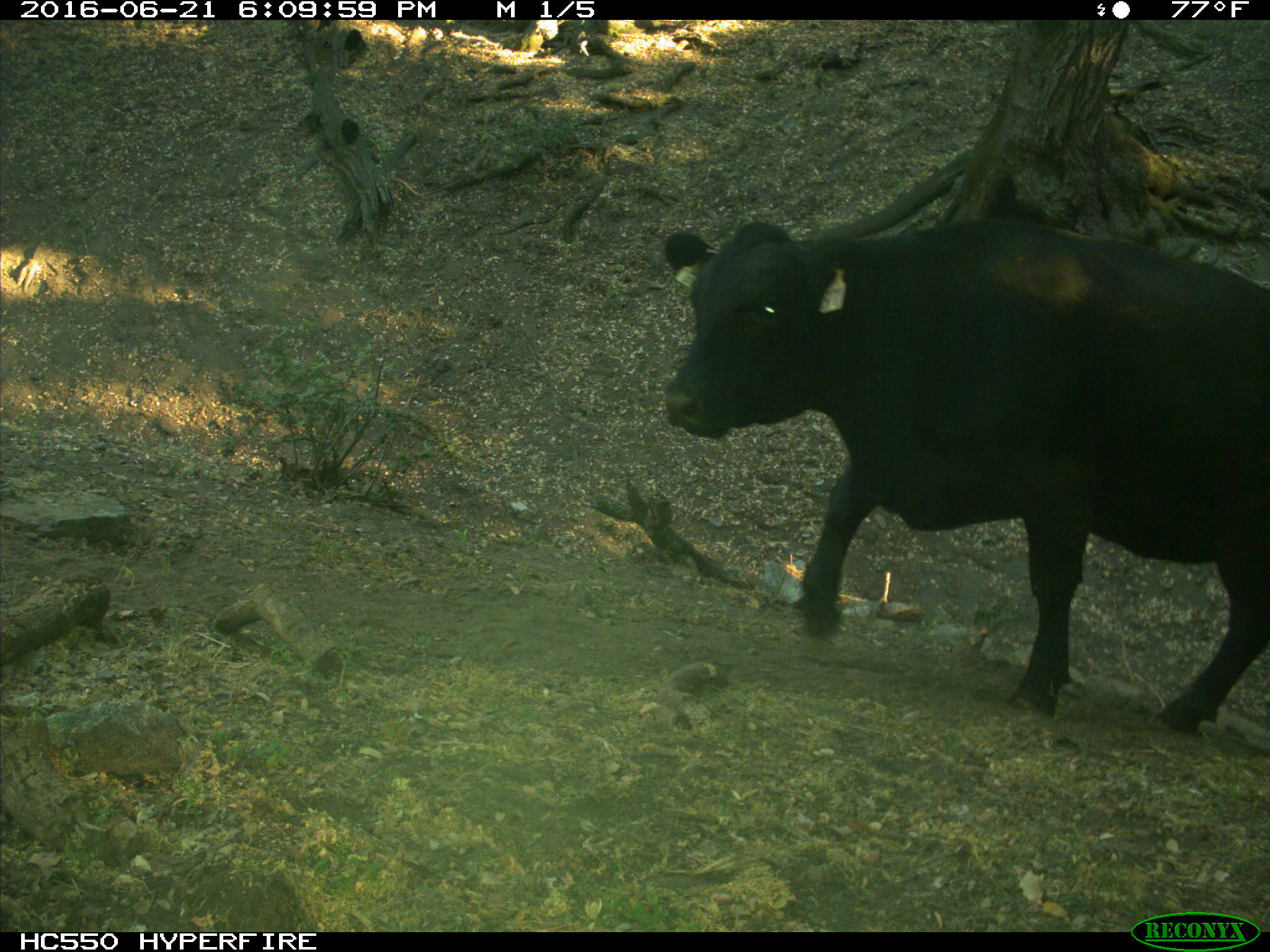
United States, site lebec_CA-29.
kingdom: Animalia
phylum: Chordata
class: Mammalia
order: Artiodactyla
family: Bovidae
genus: Bos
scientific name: Bos taurus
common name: domestic cow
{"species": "Bos taurus (domestic cow)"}